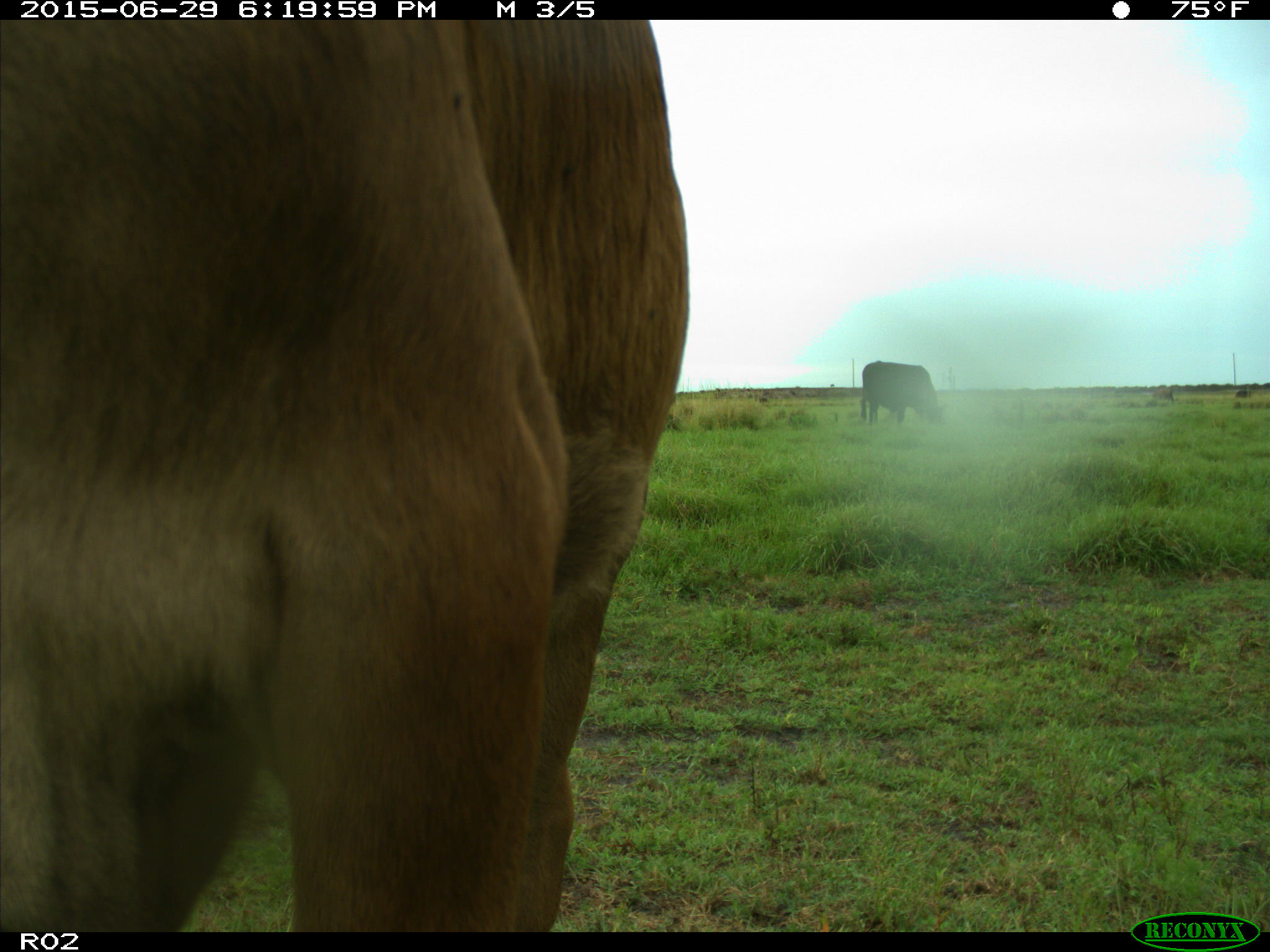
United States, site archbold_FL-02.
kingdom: Animalia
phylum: Chordata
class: Mammalia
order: Artiodactyla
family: Bovidae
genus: Bos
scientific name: Bos taurus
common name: domestic cow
Bos taurus (domestic cow).